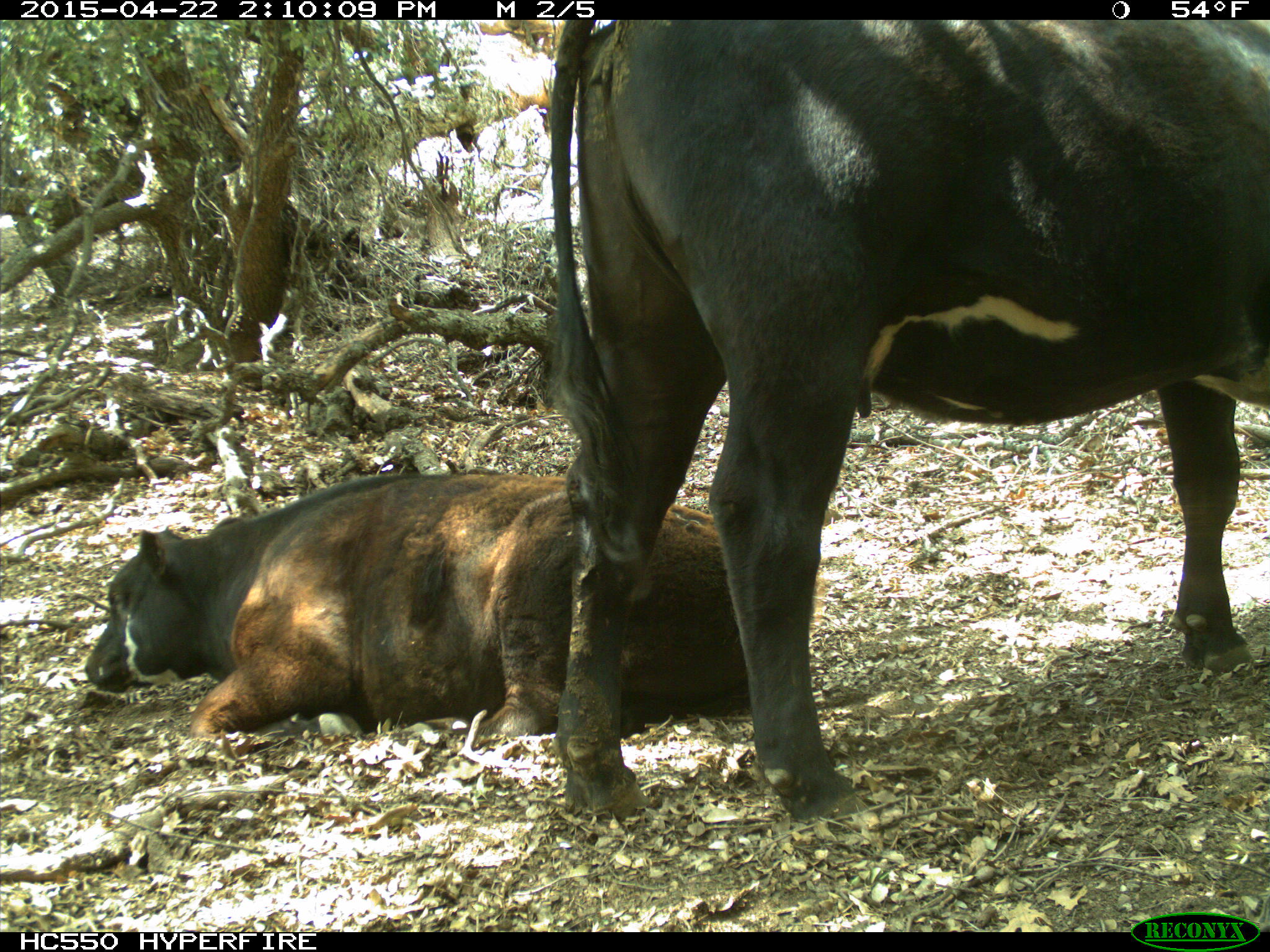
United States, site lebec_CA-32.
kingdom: Animalia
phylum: Chordata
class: Mammalia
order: Artiodactyla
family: Bovidae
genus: Bos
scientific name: Bos taurus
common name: domestic cow